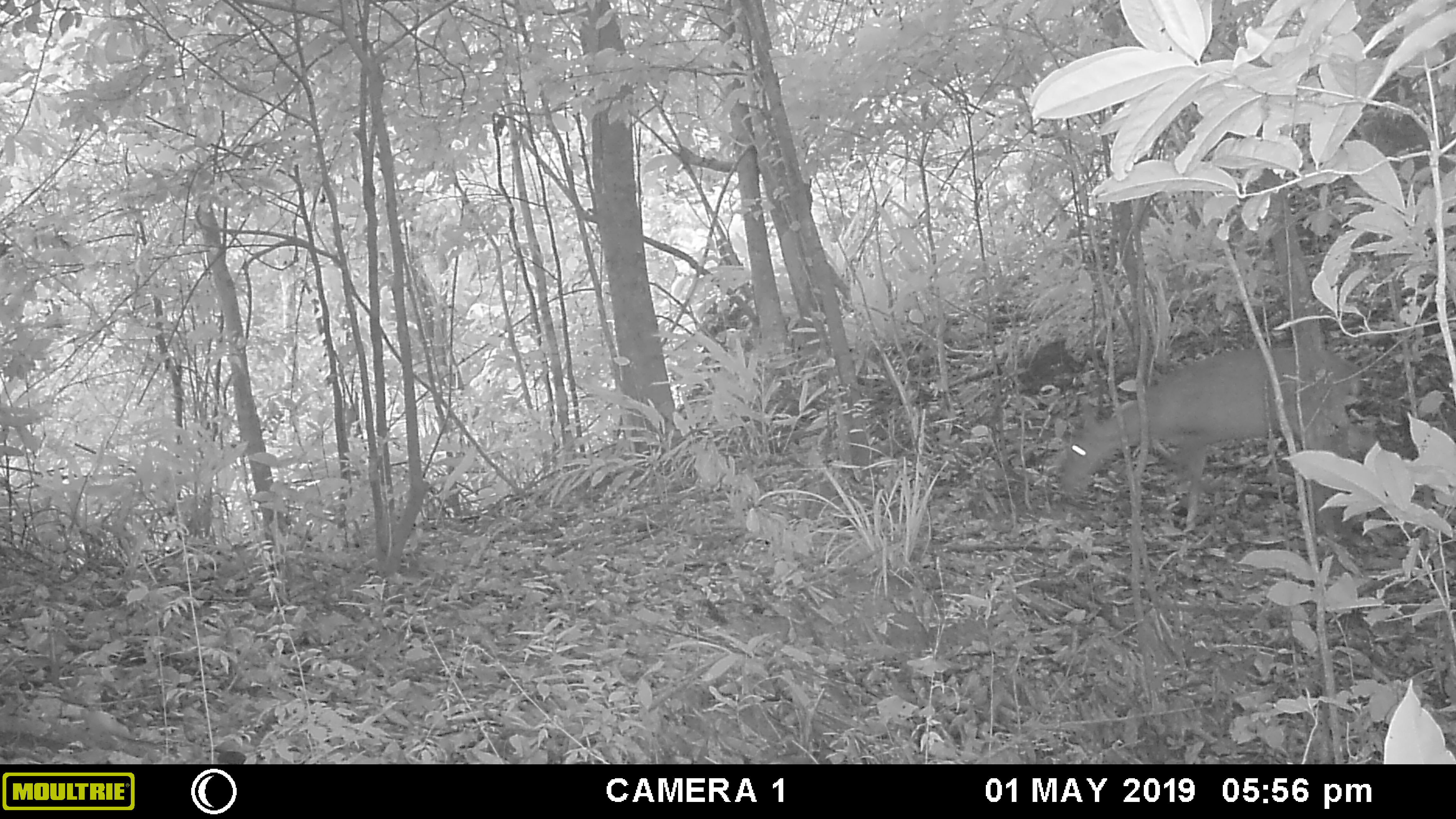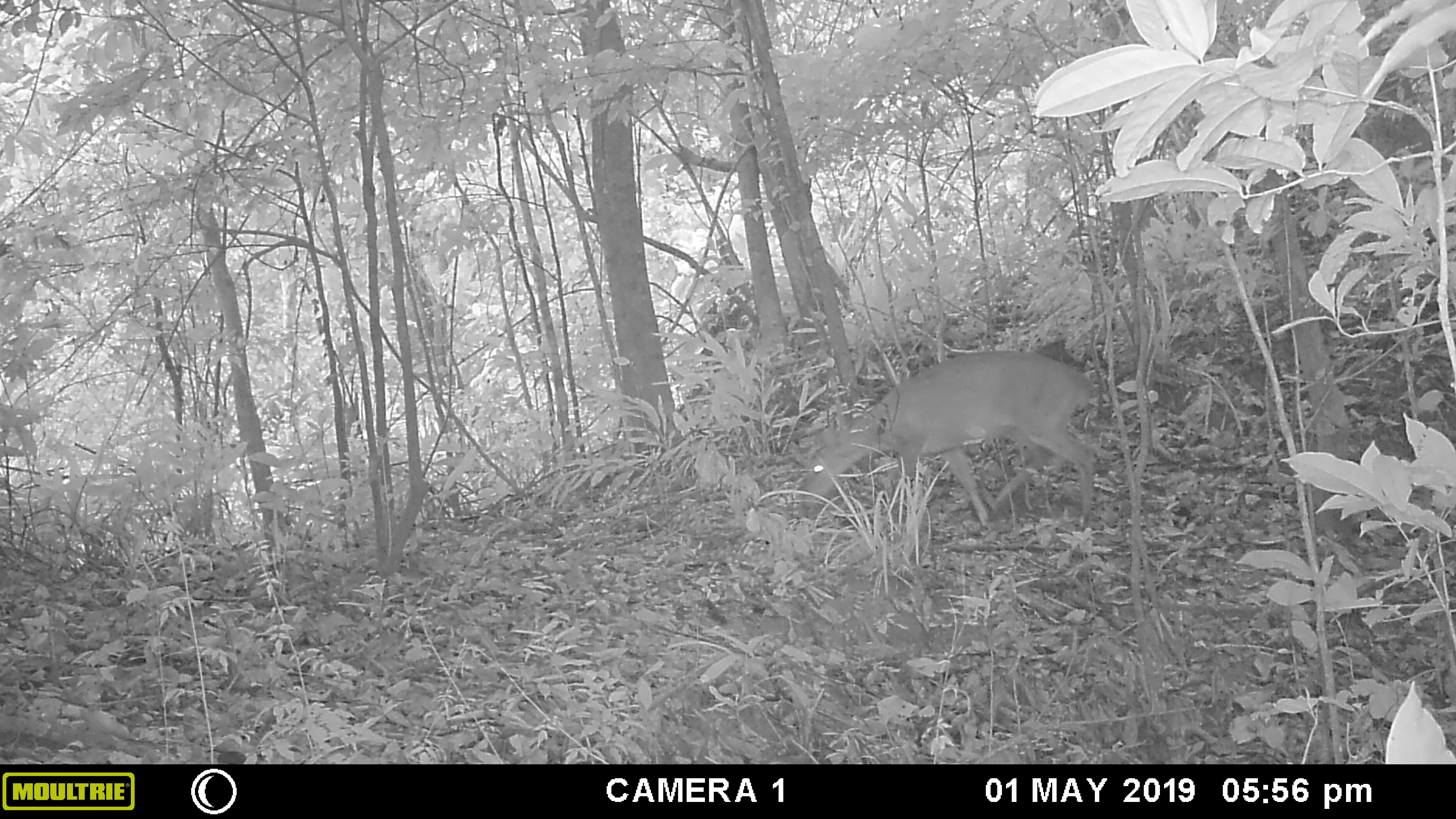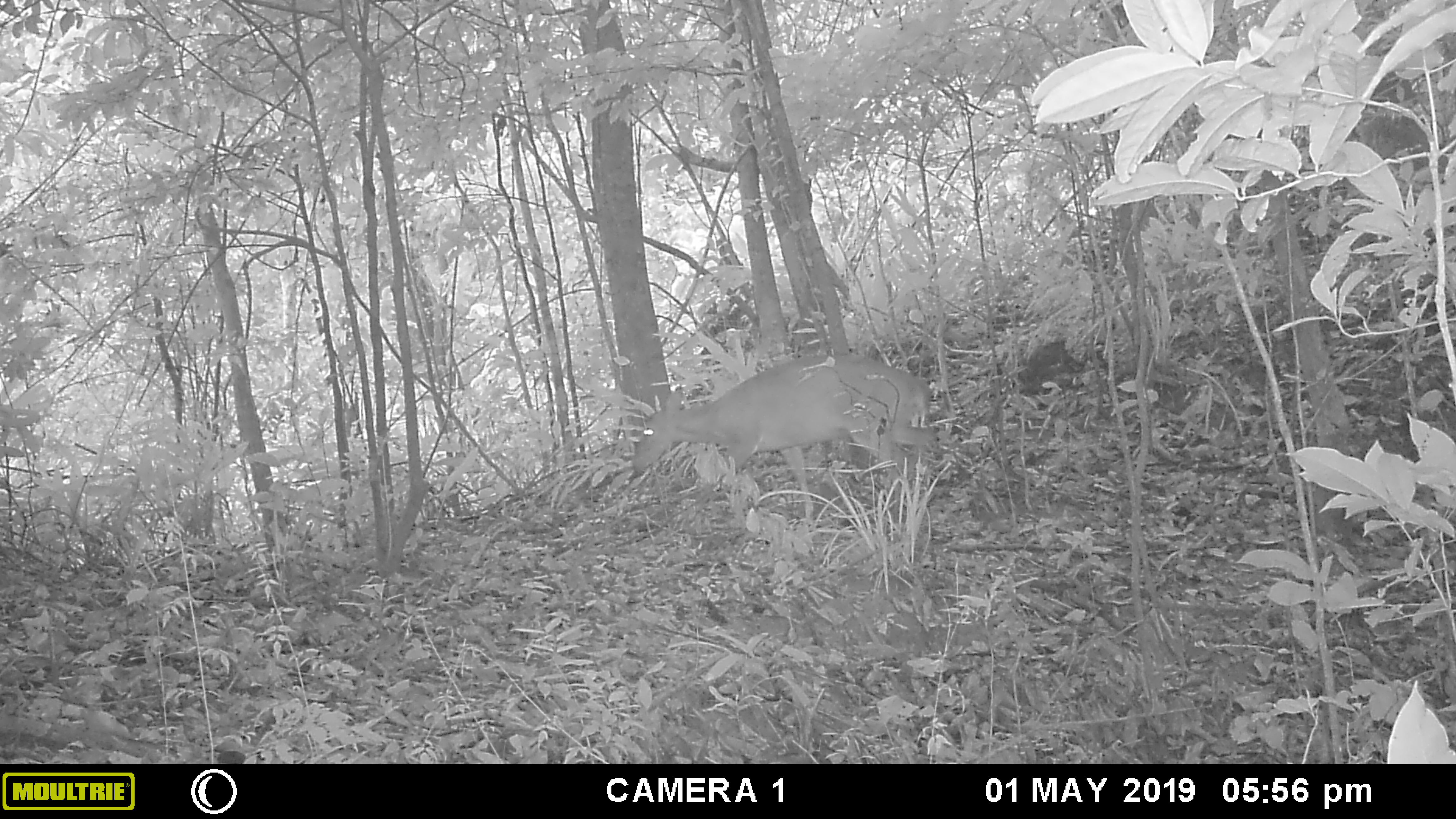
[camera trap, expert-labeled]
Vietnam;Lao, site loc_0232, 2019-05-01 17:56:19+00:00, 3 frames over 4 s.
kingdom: Animalia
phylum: Chordata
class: Mammalia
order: Artiodactyla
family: Cervidae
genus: Muntiacus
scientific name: Muntiacus vuquangensis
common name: large-antlered muntjac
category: large antlered muntjac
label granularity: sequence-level